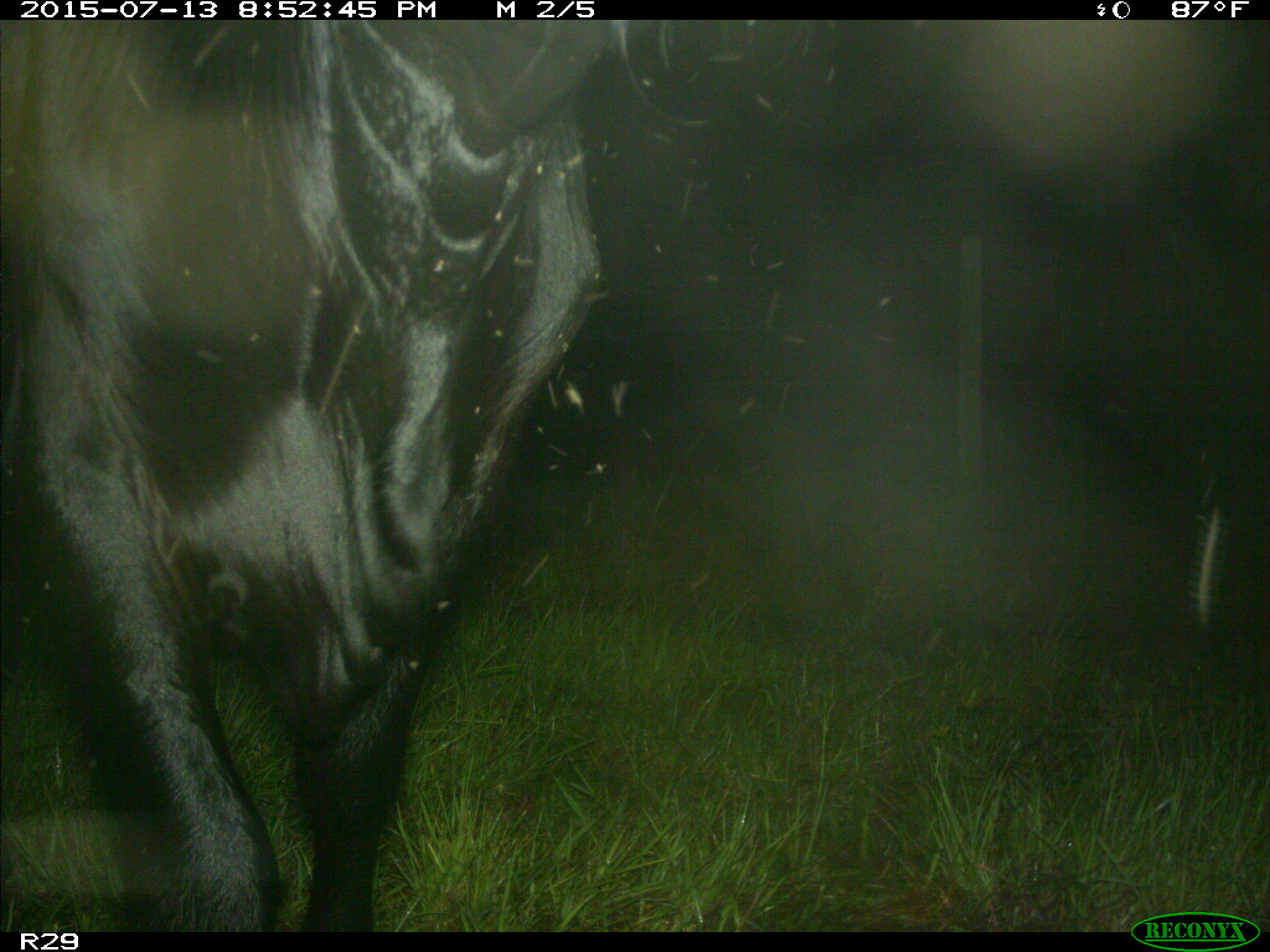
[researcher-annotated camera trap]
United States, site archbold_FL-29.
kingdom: Animalia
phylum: Chordata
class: Mammalia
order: Artiodactyla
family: Bovidae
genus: Bos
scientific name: Bos taurus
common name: domestic cow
Bos taurus (domestic cow).